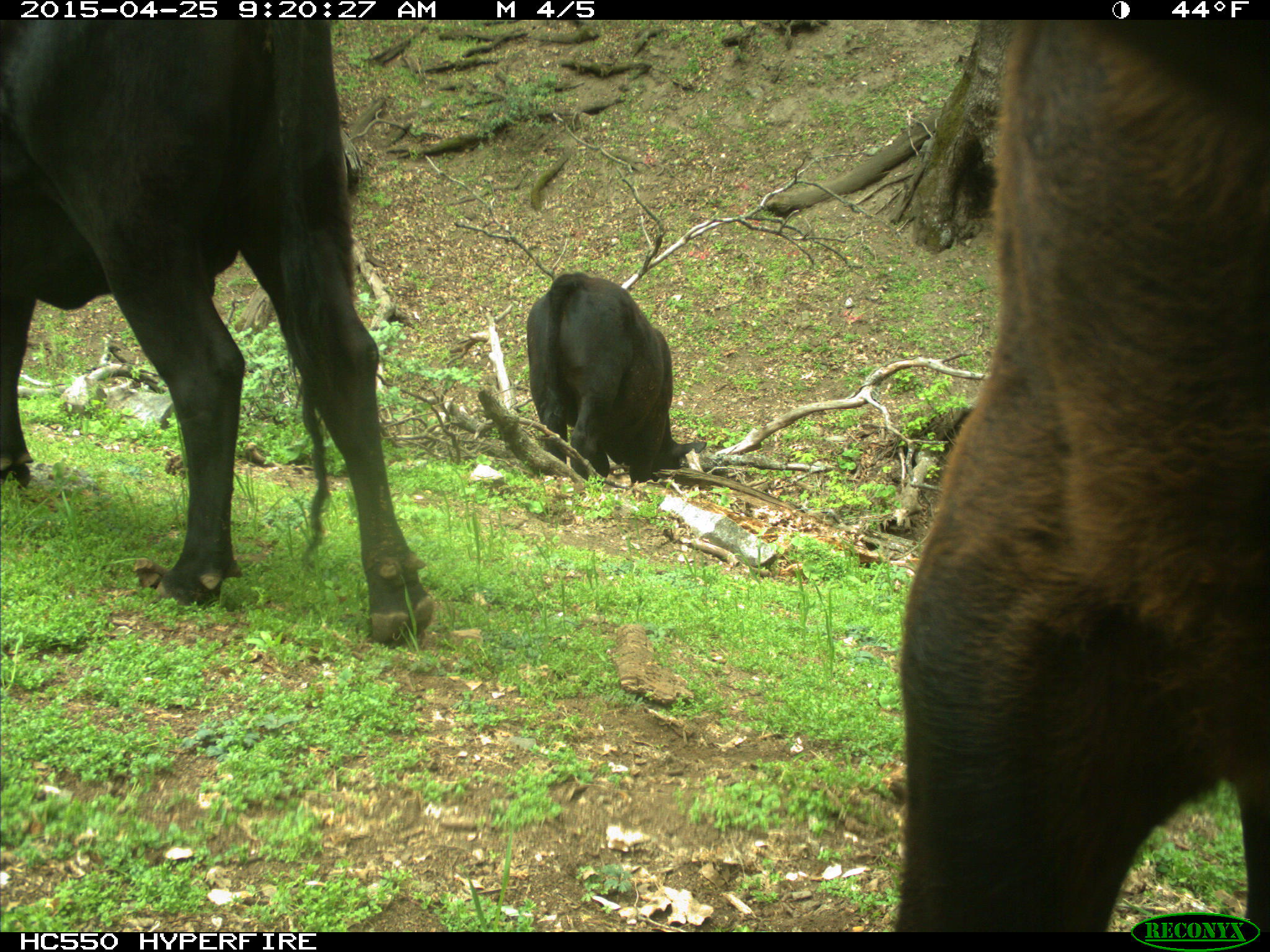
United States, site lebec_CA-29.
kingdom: Animalia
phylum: Chordata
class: Mammalia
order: Artiodactyla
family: Bovidae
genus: Bos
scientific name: Bos taurus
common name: domestic cow